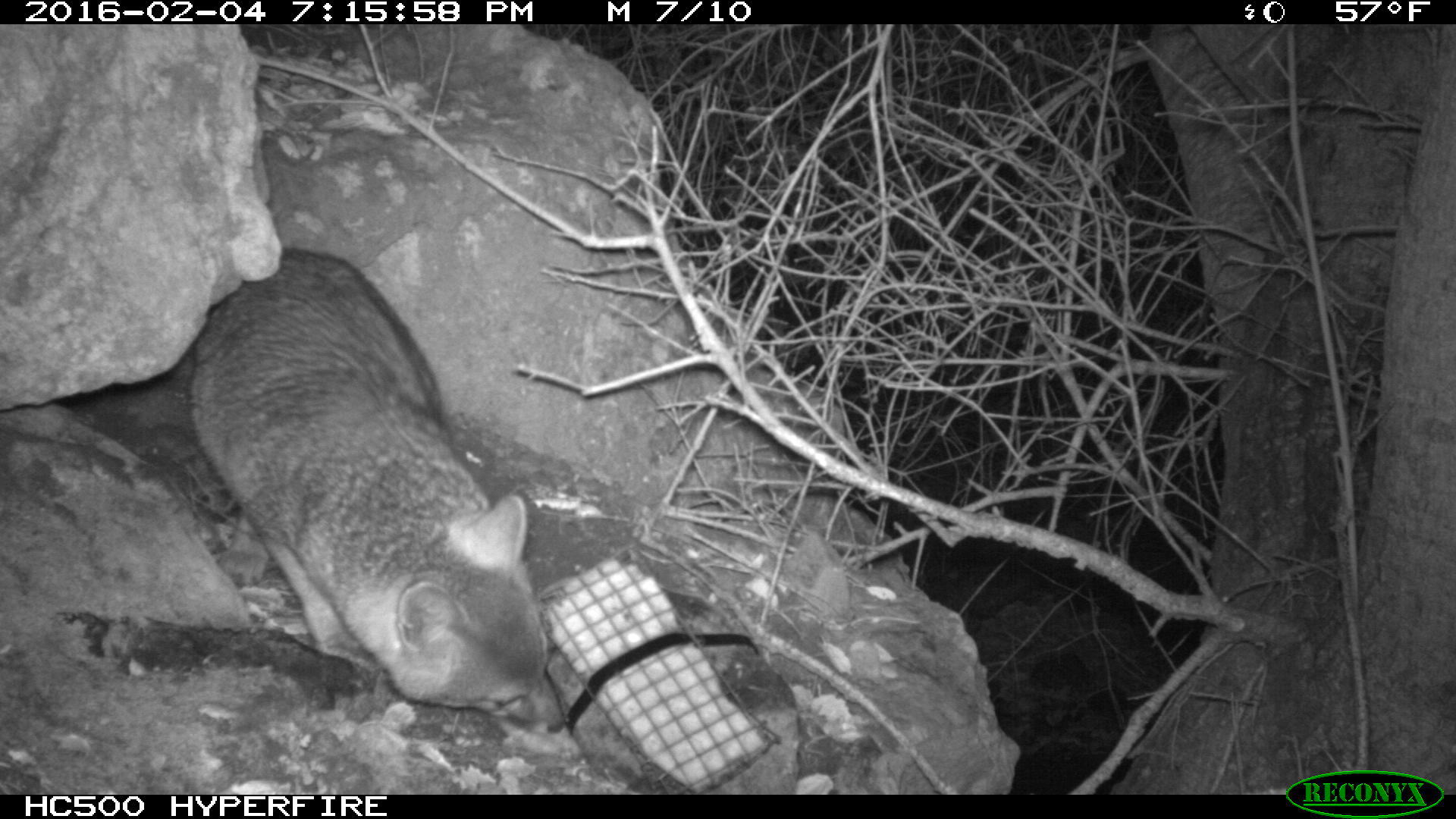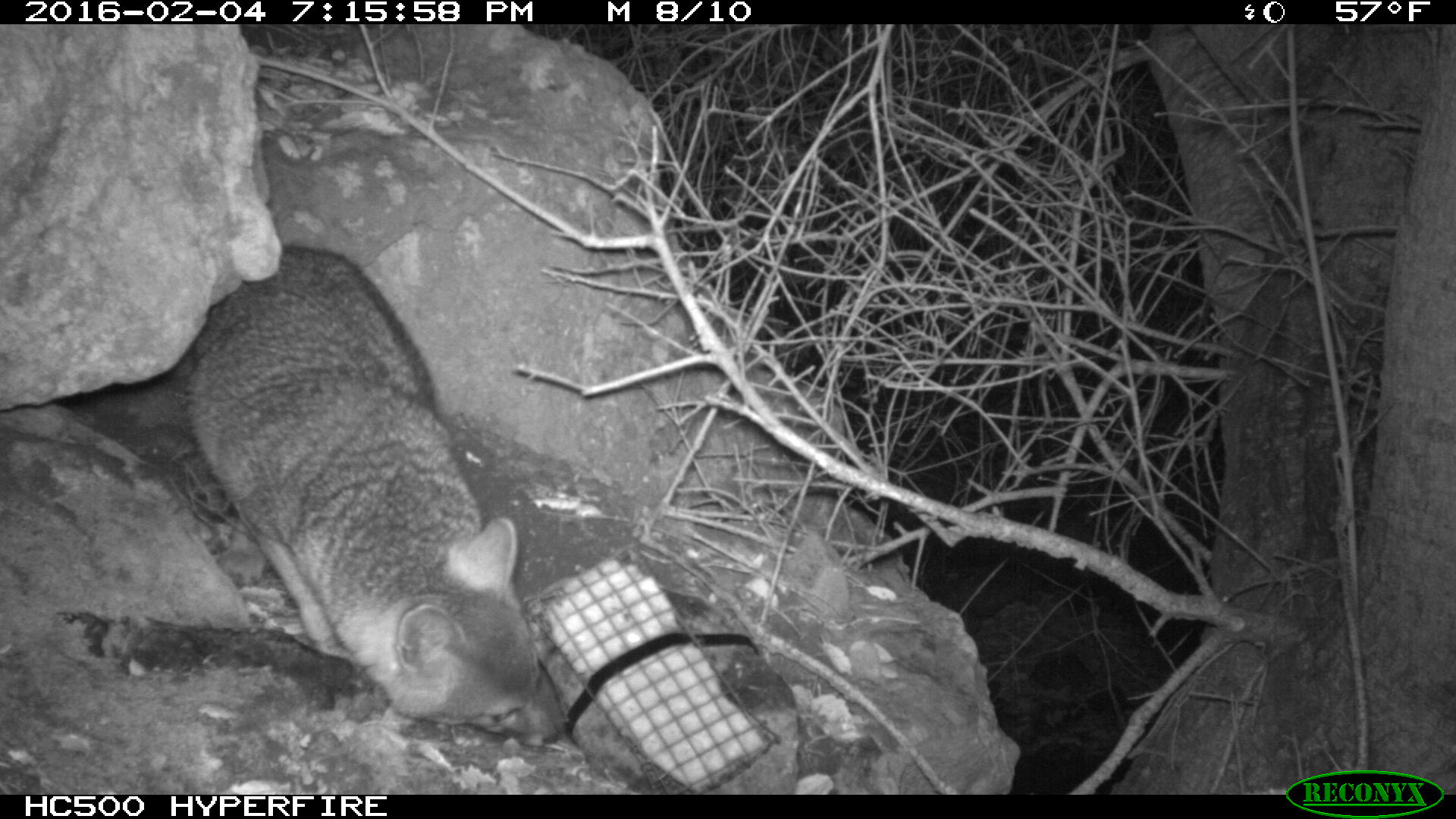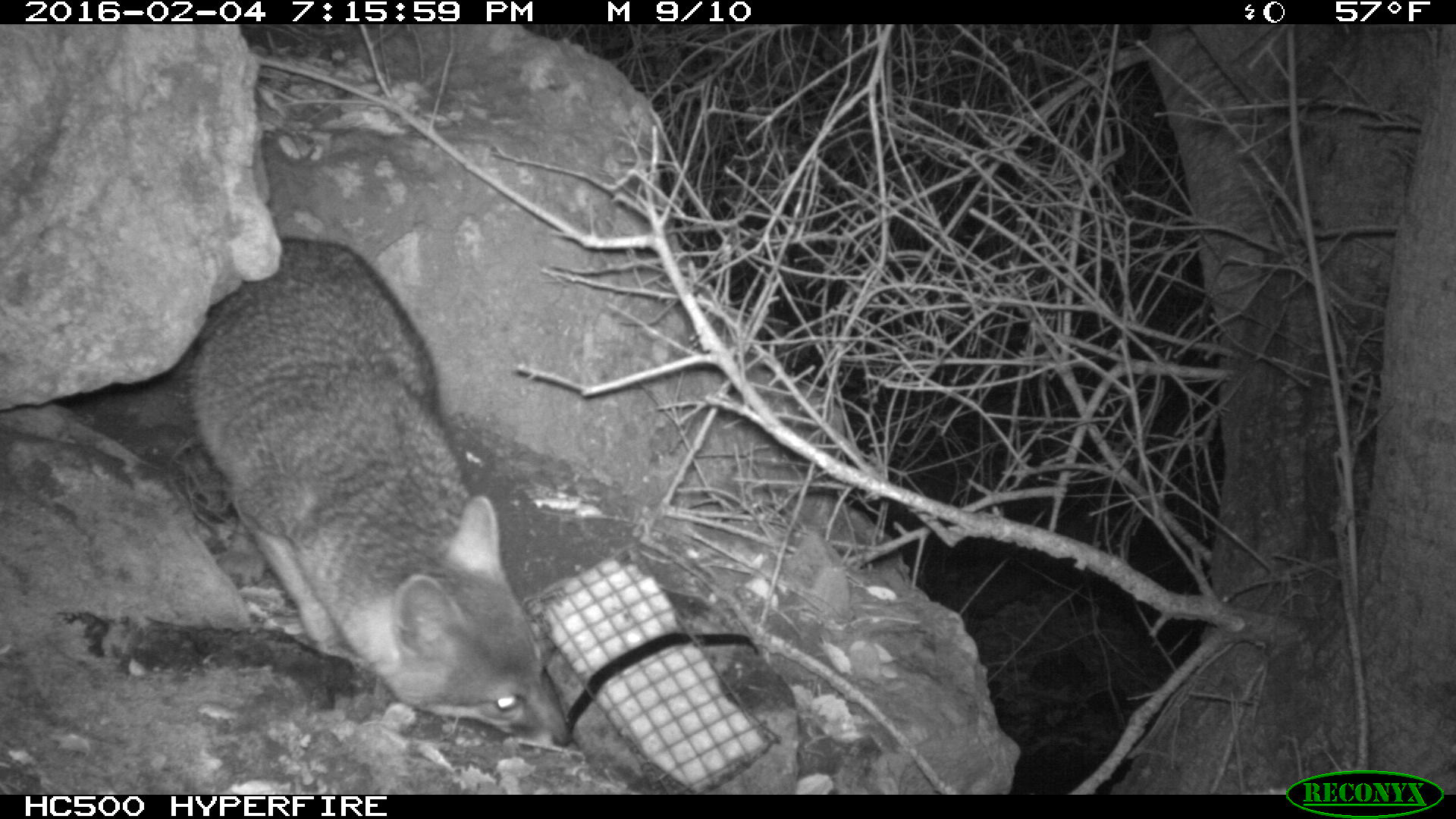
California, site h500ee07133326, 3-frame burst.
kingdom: Animalia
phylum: Chordata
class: Mammalia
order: Carnivora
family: Canidae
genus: Urocyon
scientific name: Urocyon littoralis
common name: island fox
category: fox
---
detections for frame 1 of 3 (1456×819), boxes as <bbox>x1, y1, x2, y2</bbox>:
fox: <bbox>184, 246, 563, 736</bbox>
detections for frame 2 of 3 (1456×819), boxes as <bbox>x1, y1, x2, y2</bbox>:
fox: <bbox>170, 240, 569, 752</bbox>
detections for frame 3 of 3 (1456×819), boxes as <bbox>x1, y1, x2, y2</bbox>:
fox: <bbox>187, 237, 571, 747</bbox>